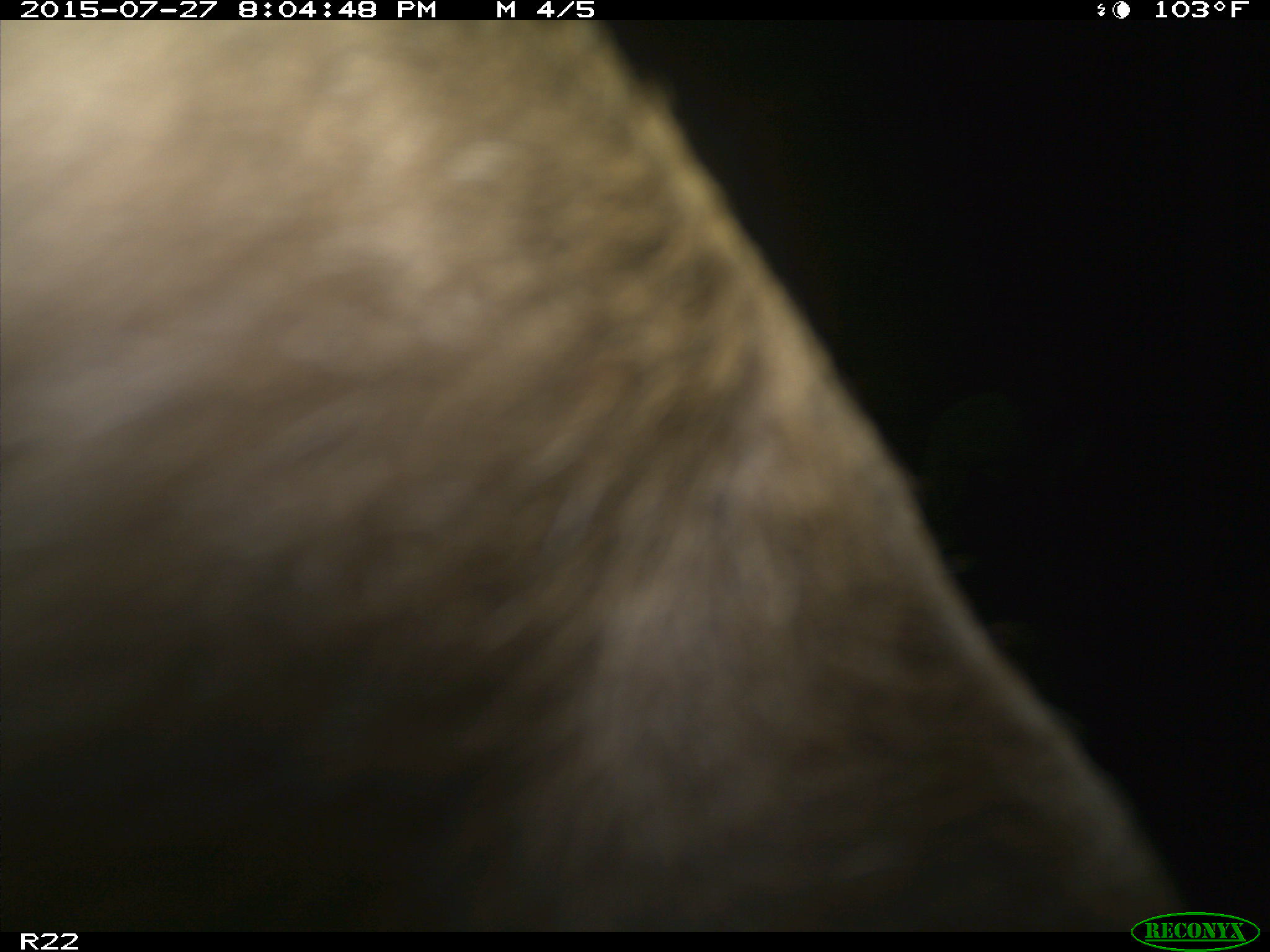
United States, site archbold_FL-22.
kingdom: Animalia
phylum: Chordata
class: Mammalia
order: Artiodactyla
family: Bovidae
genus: Bos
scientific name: Bos taurus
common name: domestic cow